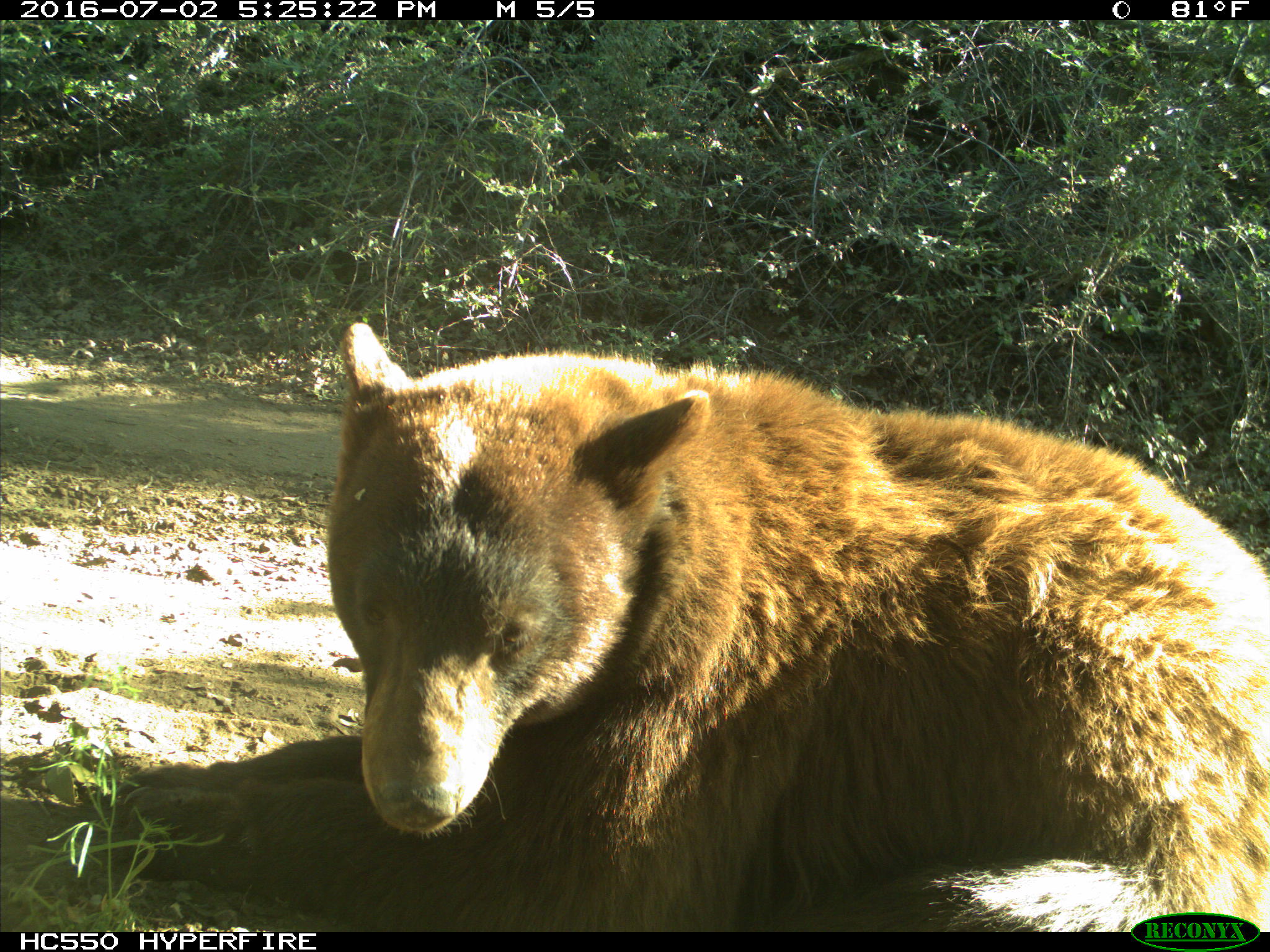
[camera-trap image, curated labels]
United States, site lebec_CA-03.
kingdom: Animalia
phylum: Chordata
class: Mammalia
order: Carnivora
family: Ursidae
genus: Ursus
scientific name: Ursus americanus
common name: american black bear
Ursus americanus (american black bear).